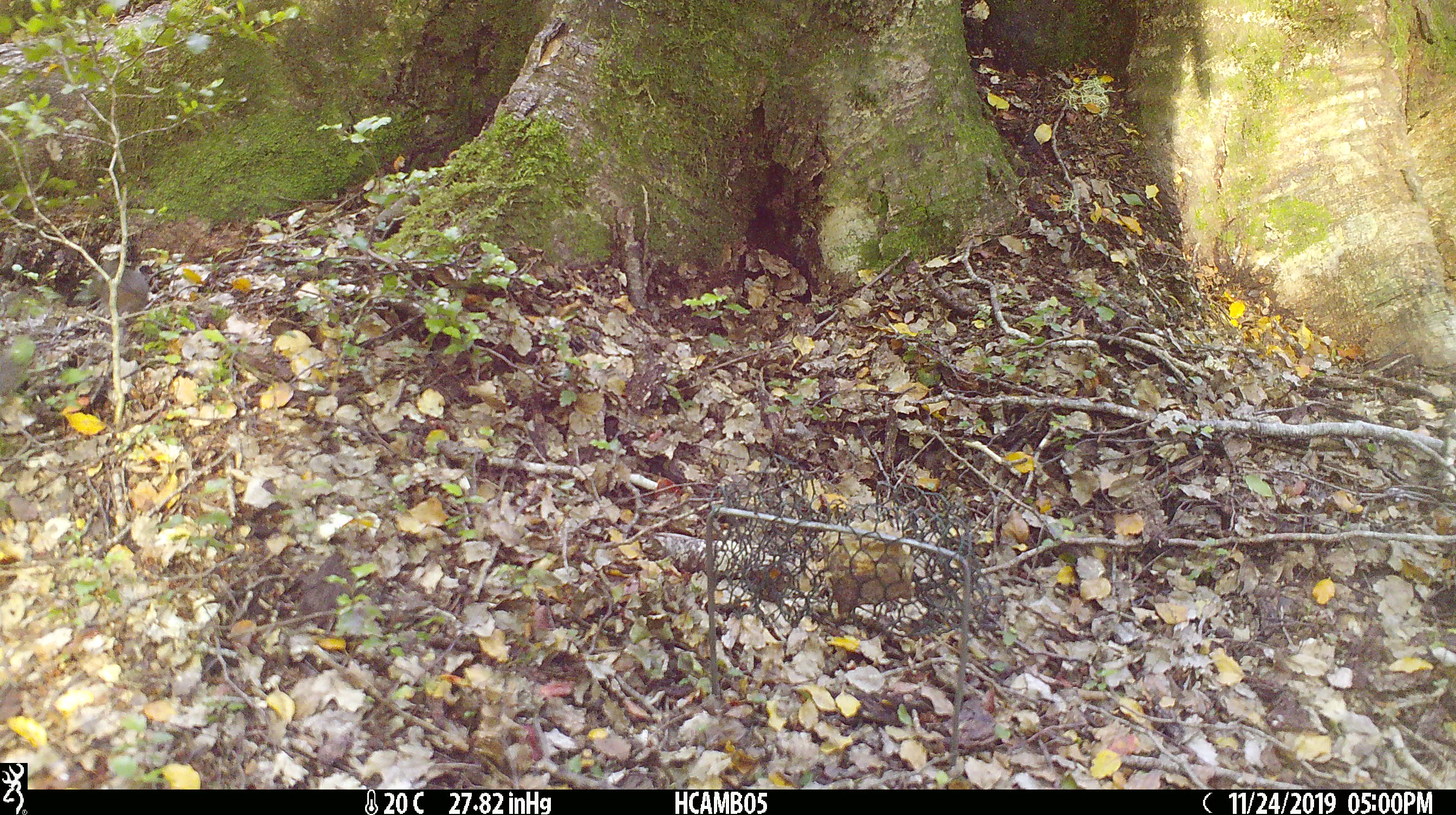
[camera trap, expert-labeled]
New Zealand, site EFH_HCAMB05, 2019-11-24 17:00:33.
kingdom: Animalia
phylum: Chordata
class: Mammalia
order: Rodentia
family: Muridae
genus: Mus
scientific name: Mus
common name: mouse